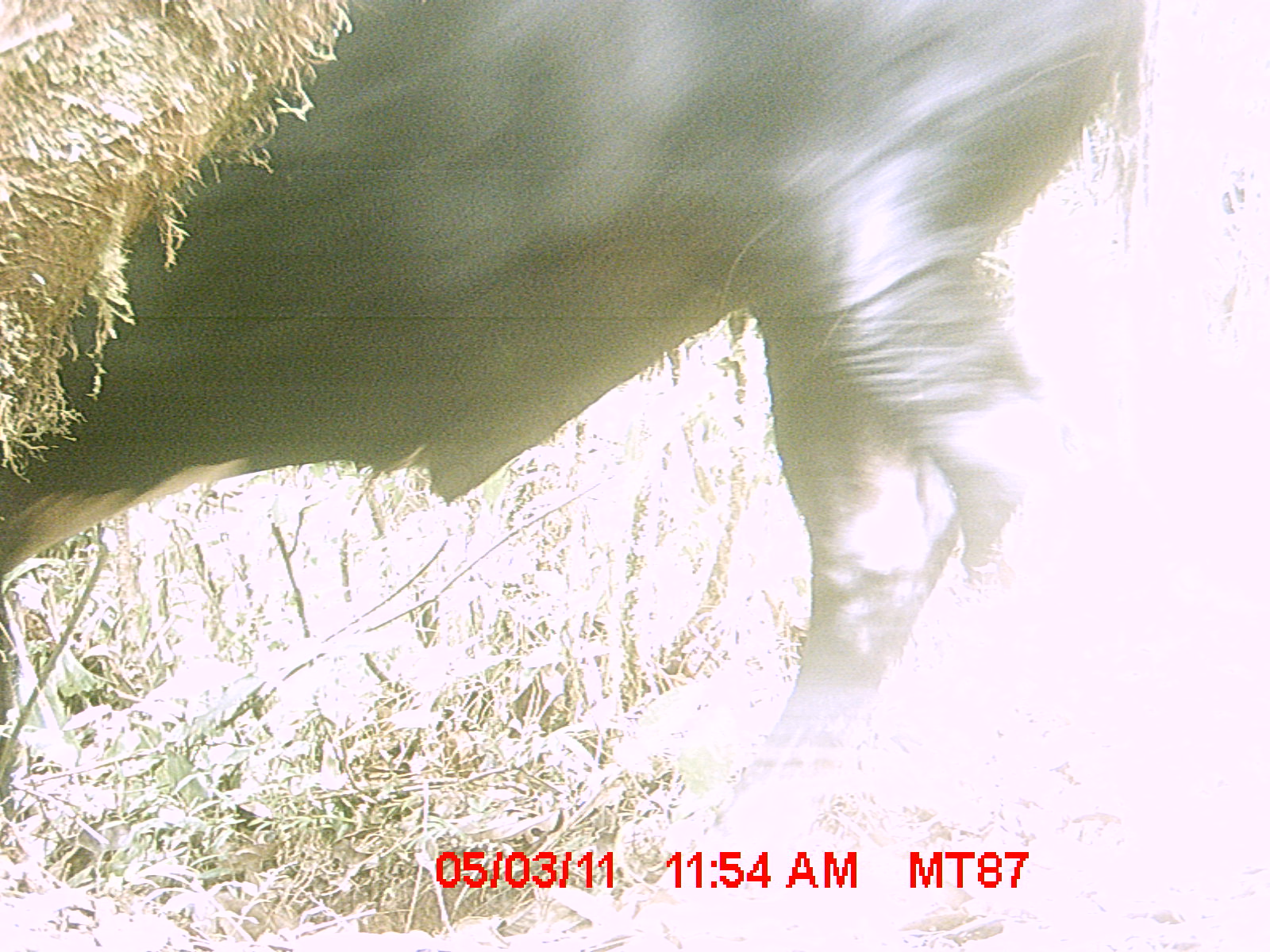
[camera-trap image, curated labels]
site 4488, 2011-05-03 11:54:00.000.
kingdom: Animalia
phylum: Chordata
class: Mammalia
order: Artiodactyla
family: Bovidae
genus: Bos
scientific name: Bos taurus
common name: domestic cattle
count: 2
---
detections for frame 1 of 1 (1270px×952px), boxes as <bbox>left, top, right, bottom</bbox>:
bos taurus: <bbox>0, 0, 1155, 885</bbox>